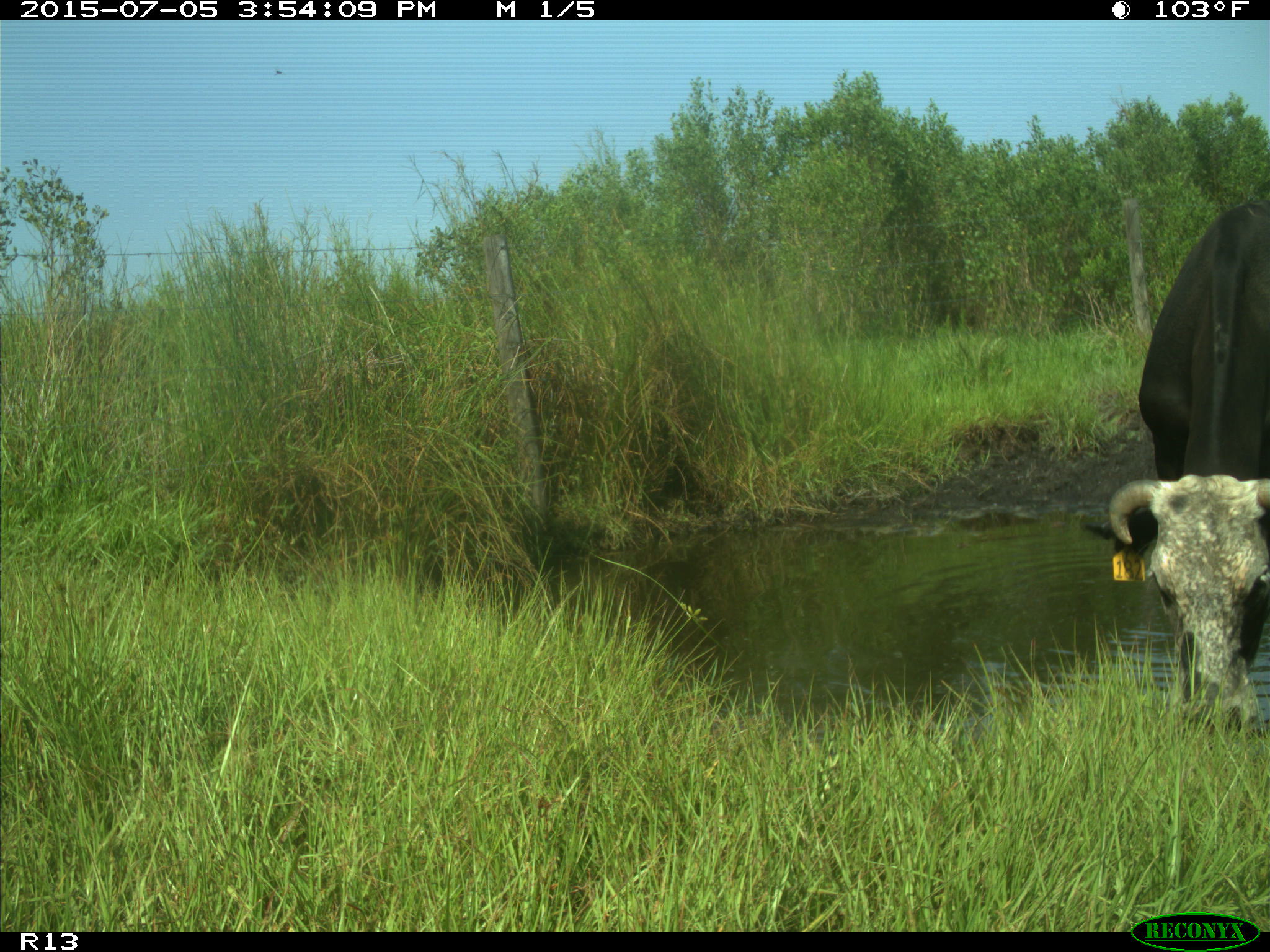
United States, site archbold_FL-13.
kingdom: Animalia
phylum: Chordata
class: Mammalia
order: Artiodactyla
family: Bovidae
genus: Bos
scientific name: Bos taurus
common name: domestic cow